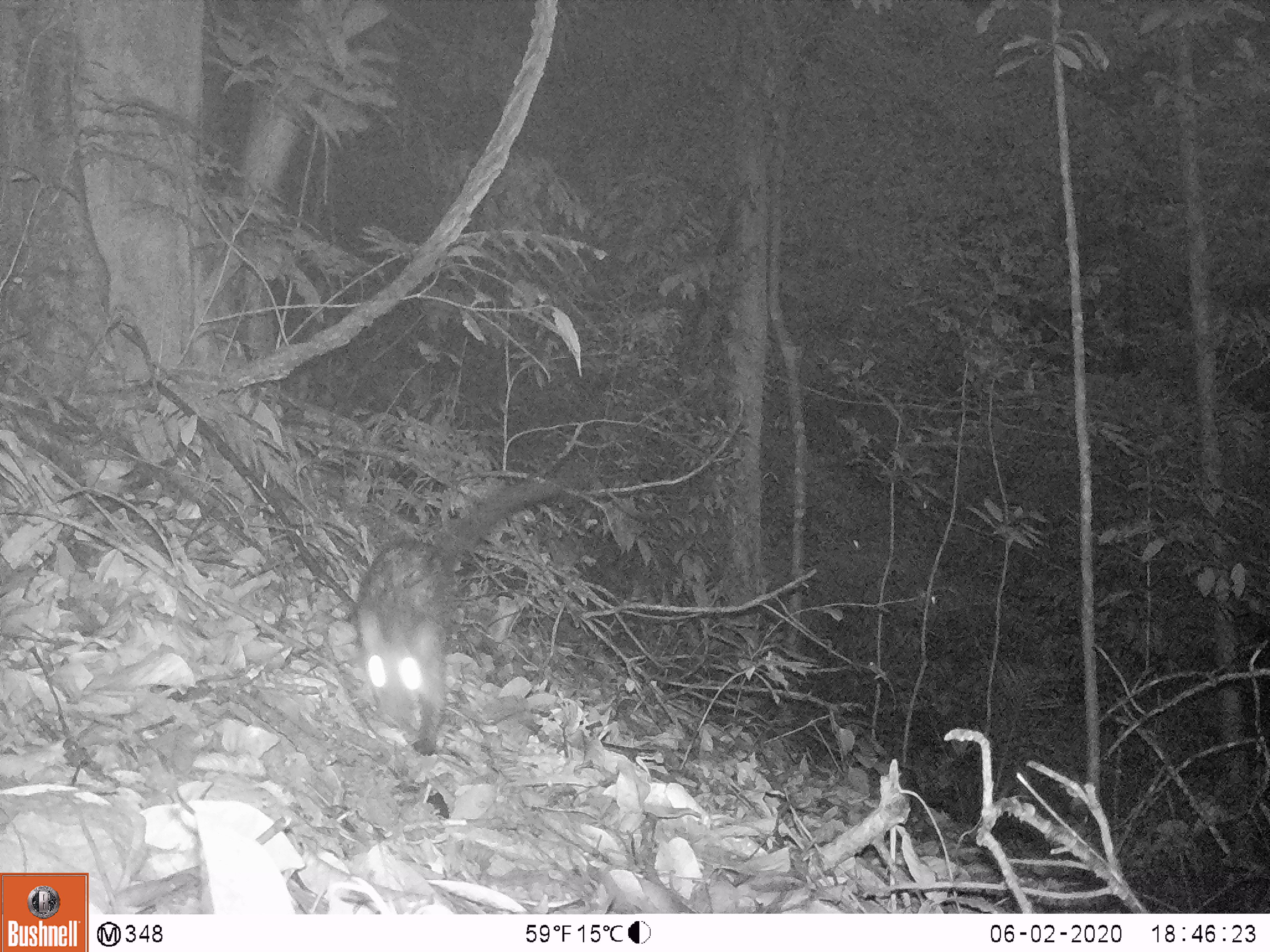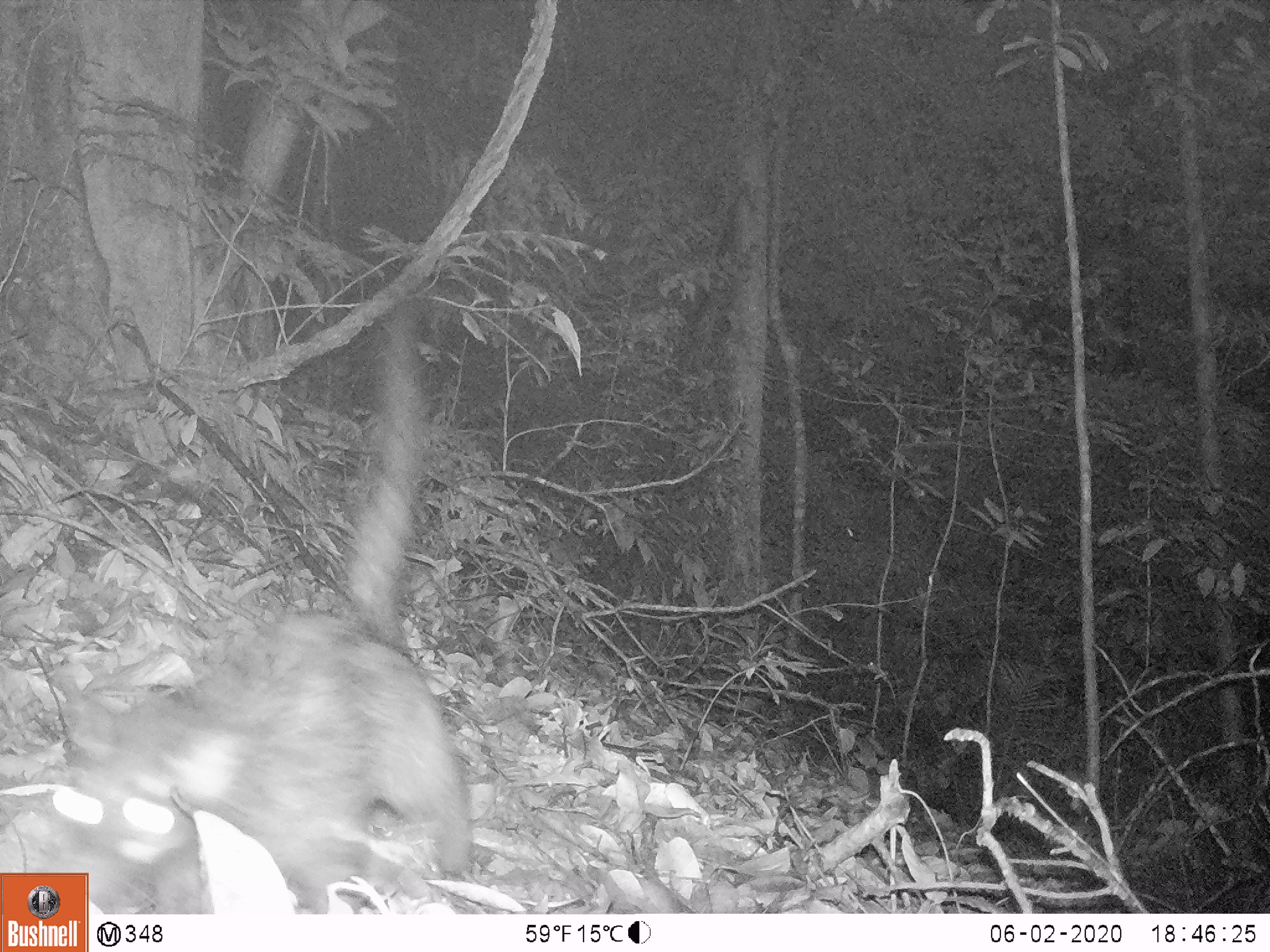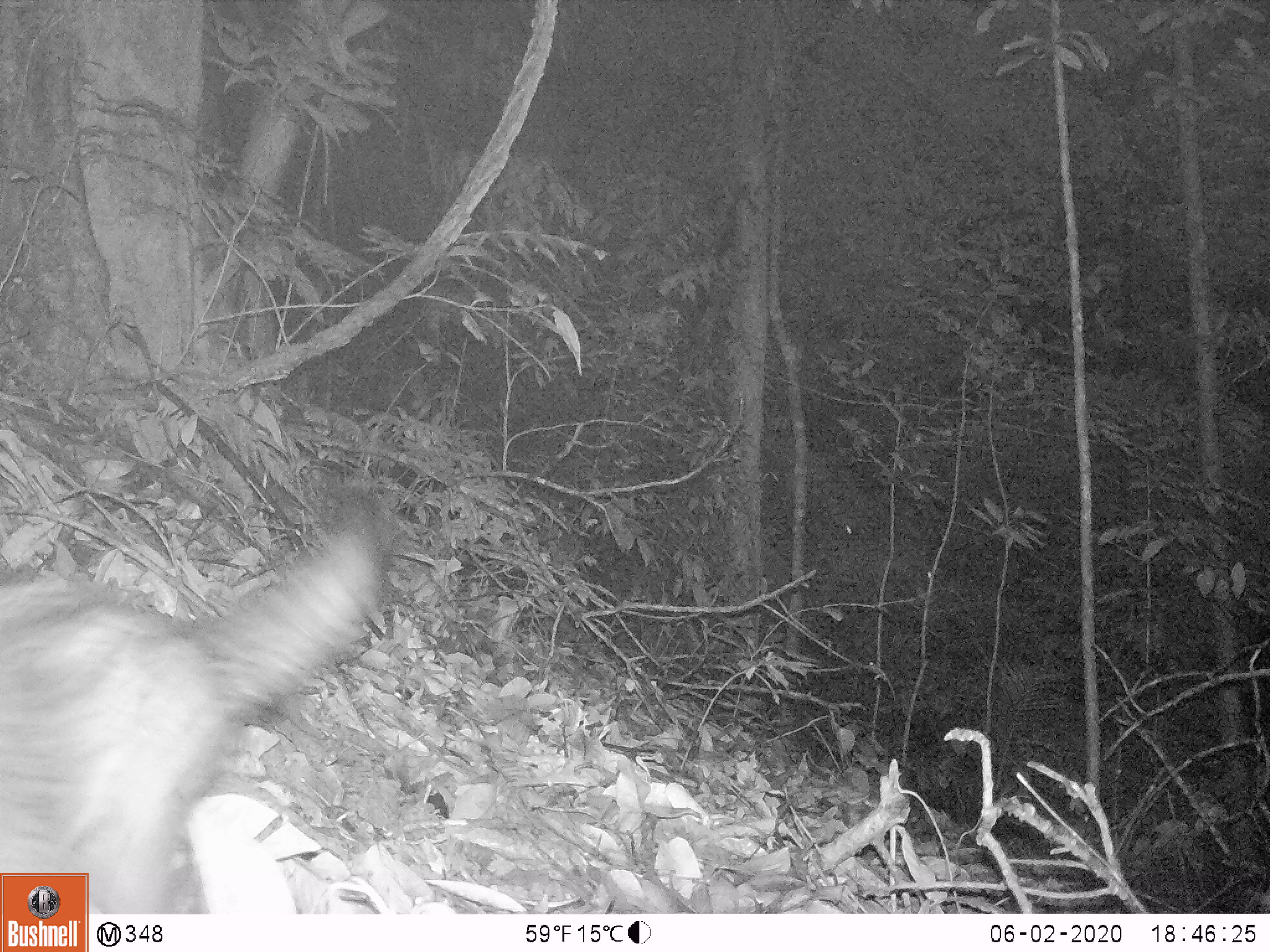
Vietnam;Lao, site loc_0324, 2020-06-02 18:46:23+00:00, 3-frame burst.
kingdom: Animalia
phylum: Chordata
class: Mammalia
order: Carnivora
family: Viverridae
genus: Paradoxurus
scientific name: Paradoxurus hermaphroditus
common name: common palm civet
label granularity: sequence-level